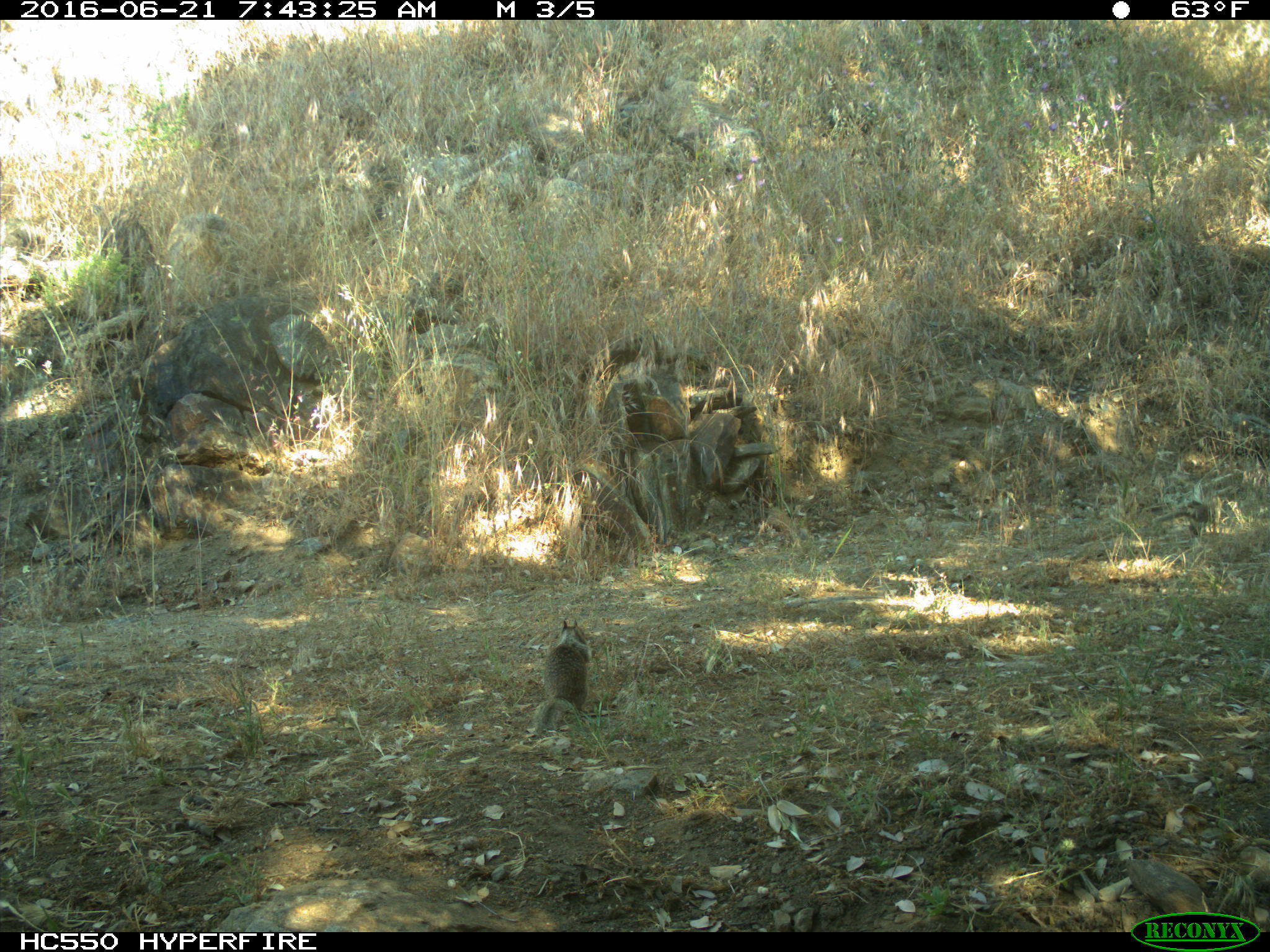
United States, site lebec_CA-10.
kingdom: Animalia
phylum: Chordata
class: Mammalia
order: Rodentia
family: Sciuridae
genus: Otospermophilus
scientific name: Otospermophilus beecheyi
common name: california ground squirrel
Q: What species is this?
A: Otospermophilus beecheyi (california ground squirrel).